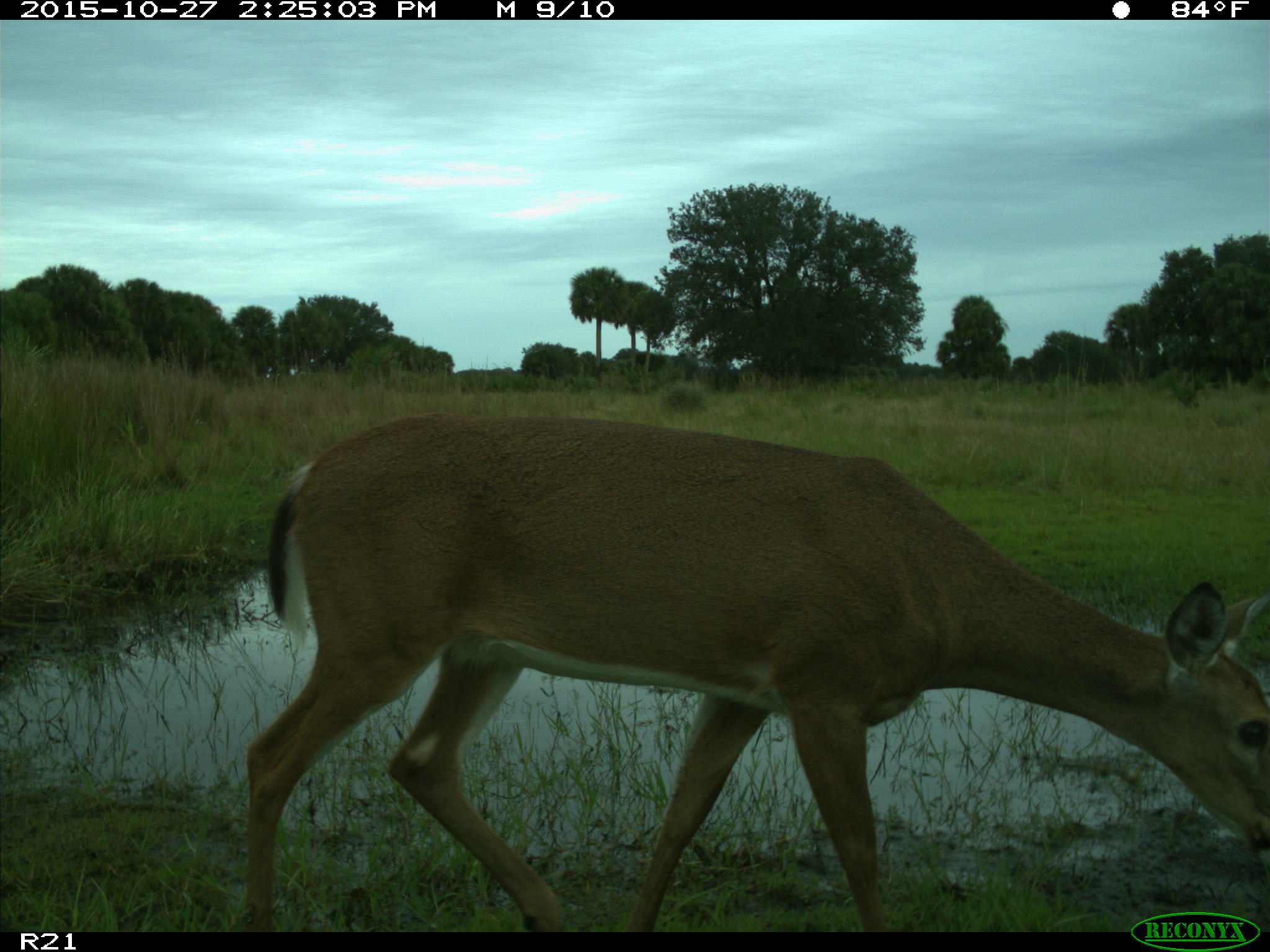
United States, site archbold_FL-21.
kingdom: Animalia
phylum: Chordata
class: Mammalia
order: Artiodactyla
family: Cervidae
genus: Odocoileus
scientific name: Odocoileus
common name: deer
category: unidentified deer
Unidentified deer (deer) (Odocoileus).